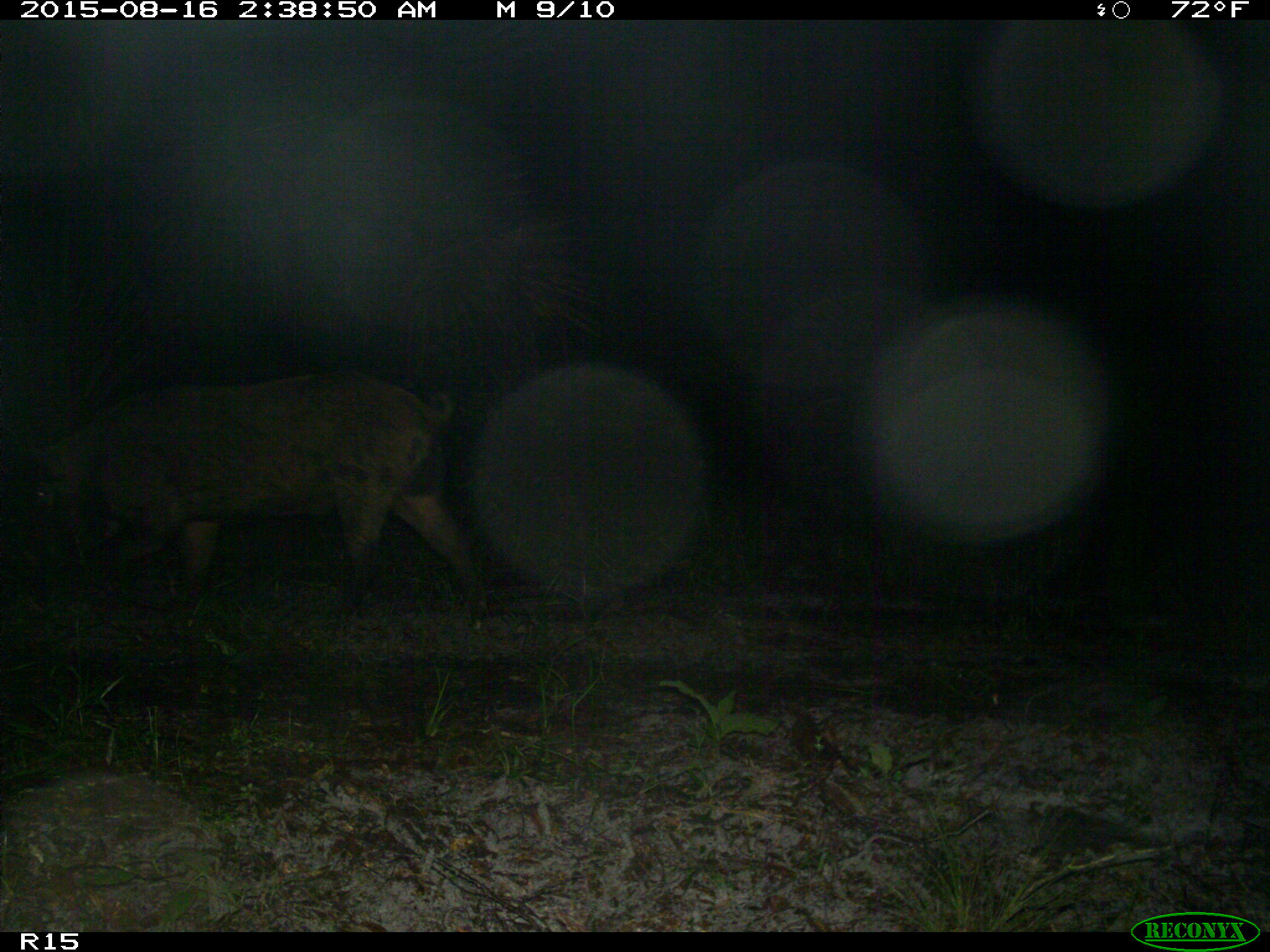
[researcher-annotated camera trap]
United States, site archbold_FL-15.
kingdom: Animalia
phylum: Chordata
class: Mammalia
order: Artiodactyla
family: Suidae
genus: Sus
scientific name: Sus scrofa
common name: wild boar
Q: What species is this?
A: Sus scrofa (wild boar).